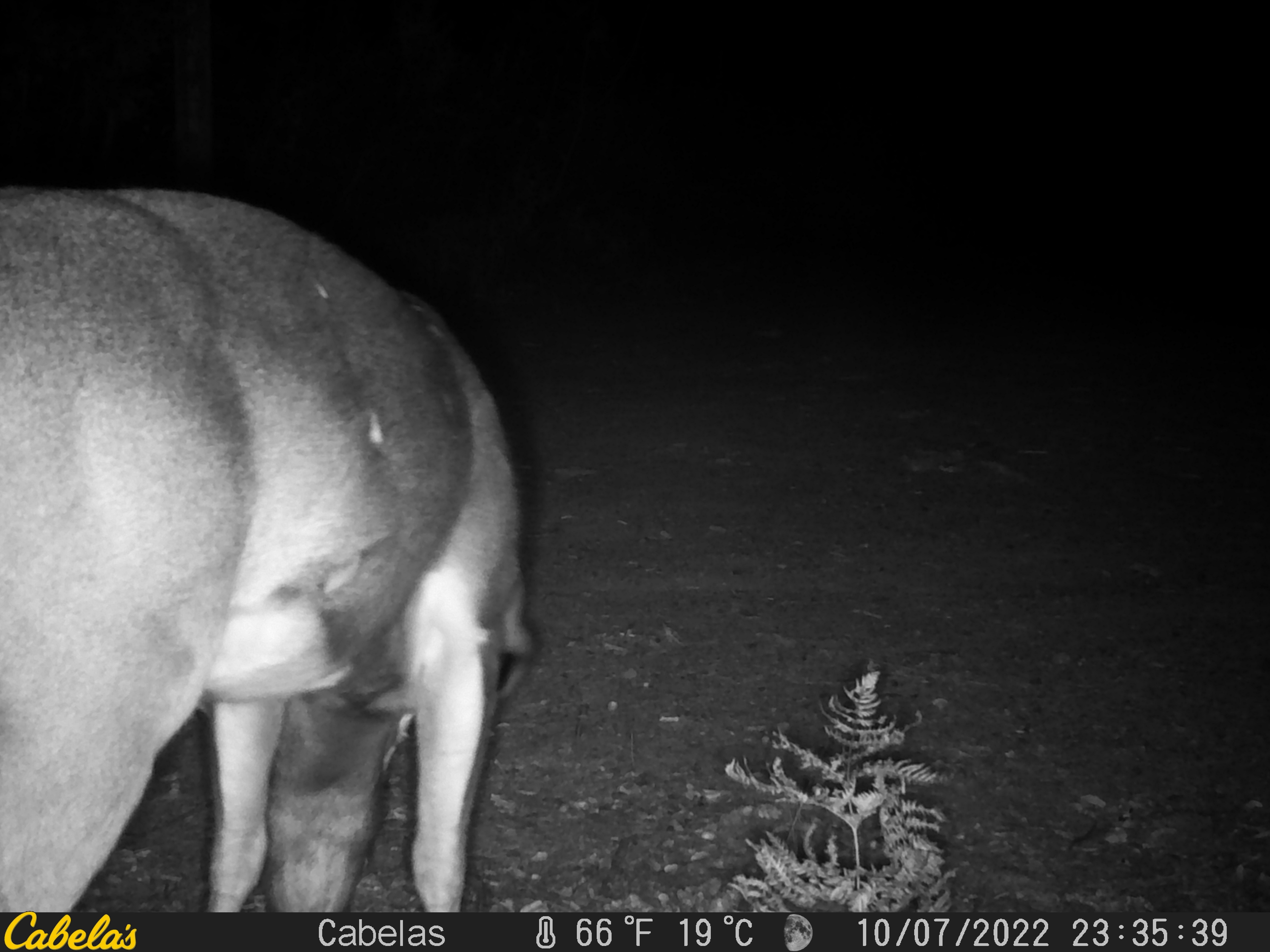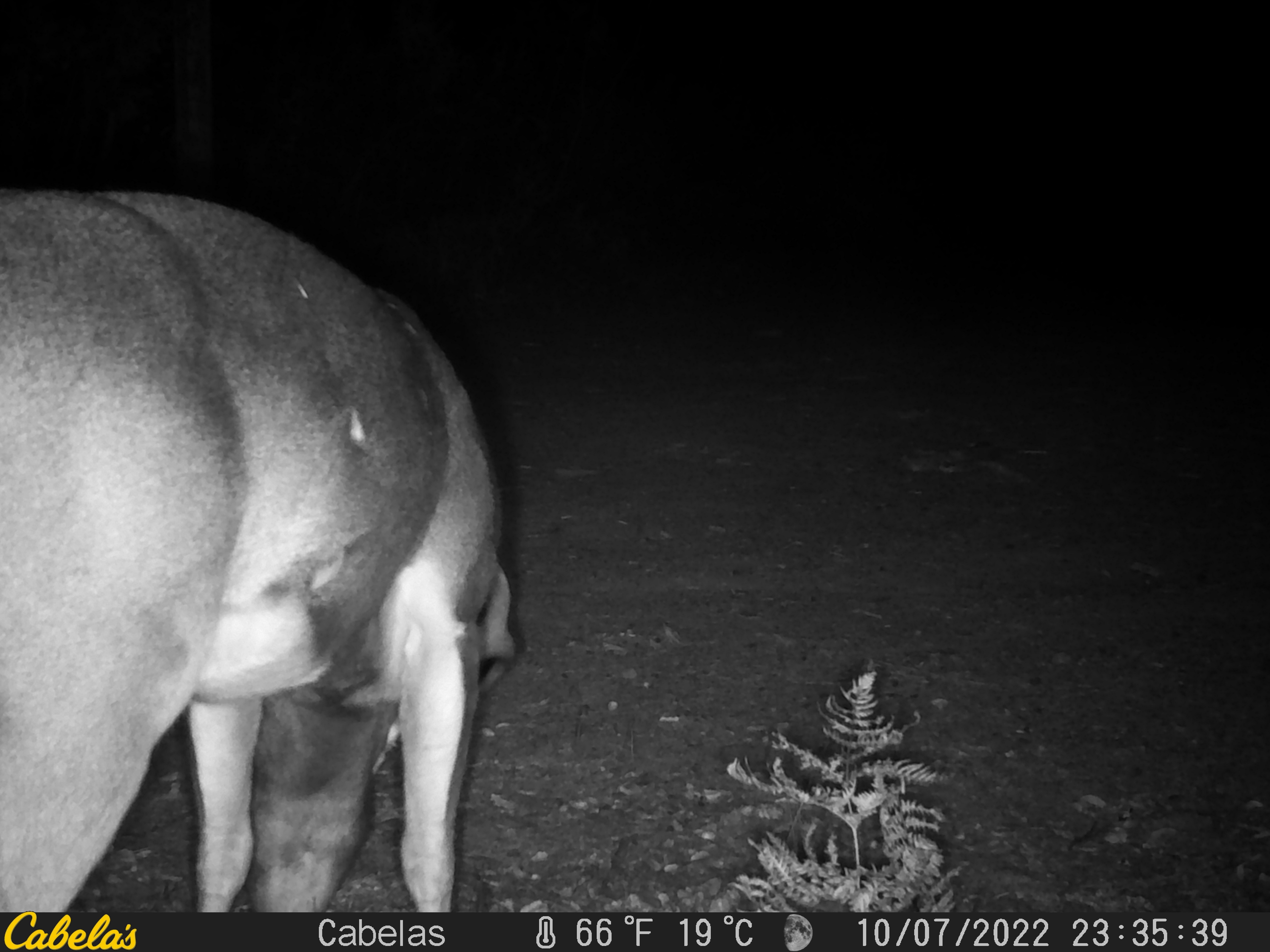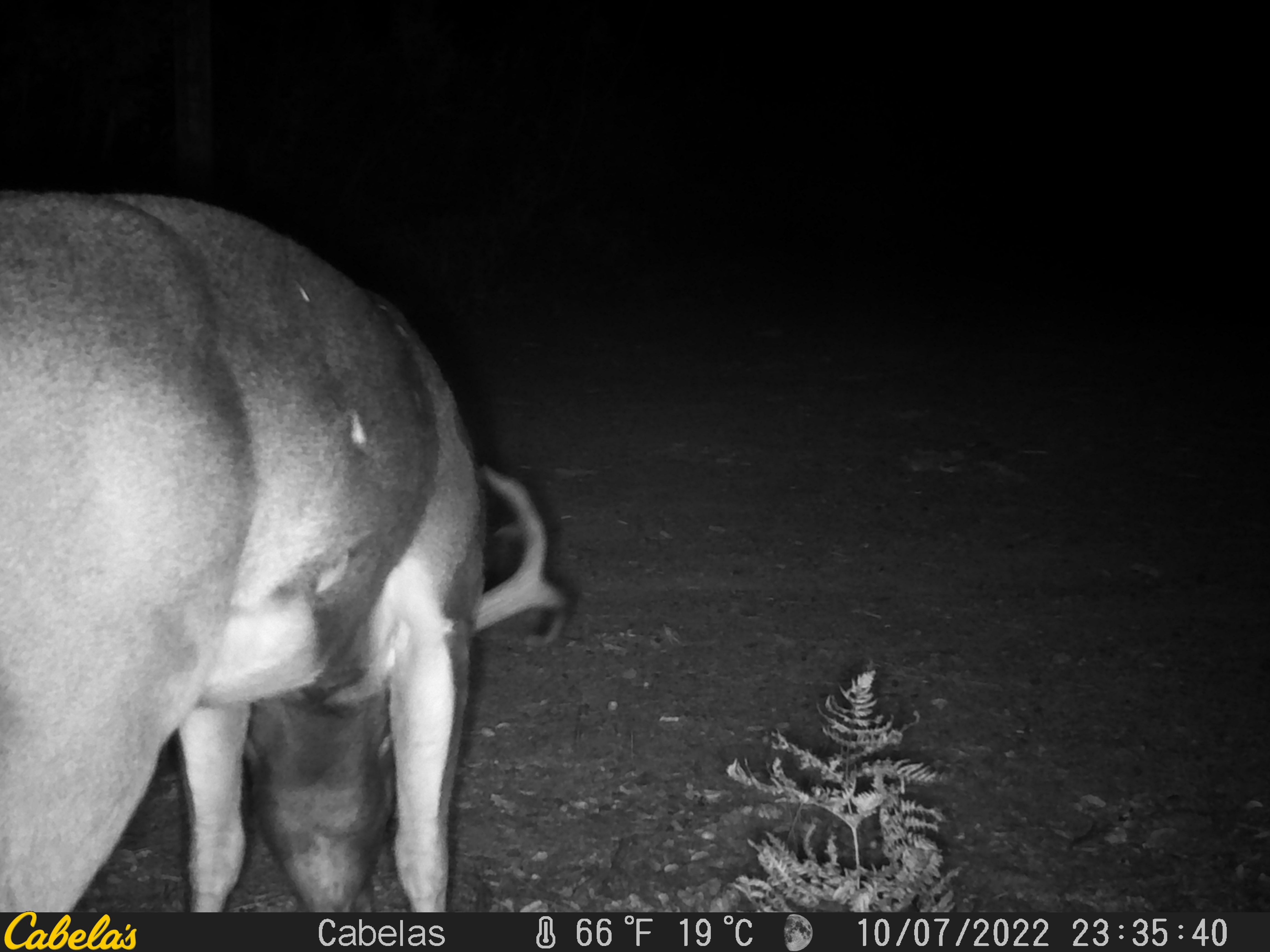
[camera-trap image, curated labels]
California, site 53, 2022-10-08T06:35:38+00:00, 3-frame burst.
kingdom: Animalia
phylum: Chordata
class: Mammalia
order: Artiodactyla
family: Cervidae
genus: Odocoileus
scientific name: Odocoileus hemionus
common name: mule deer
Mule deer (Odocoileus hemionus).